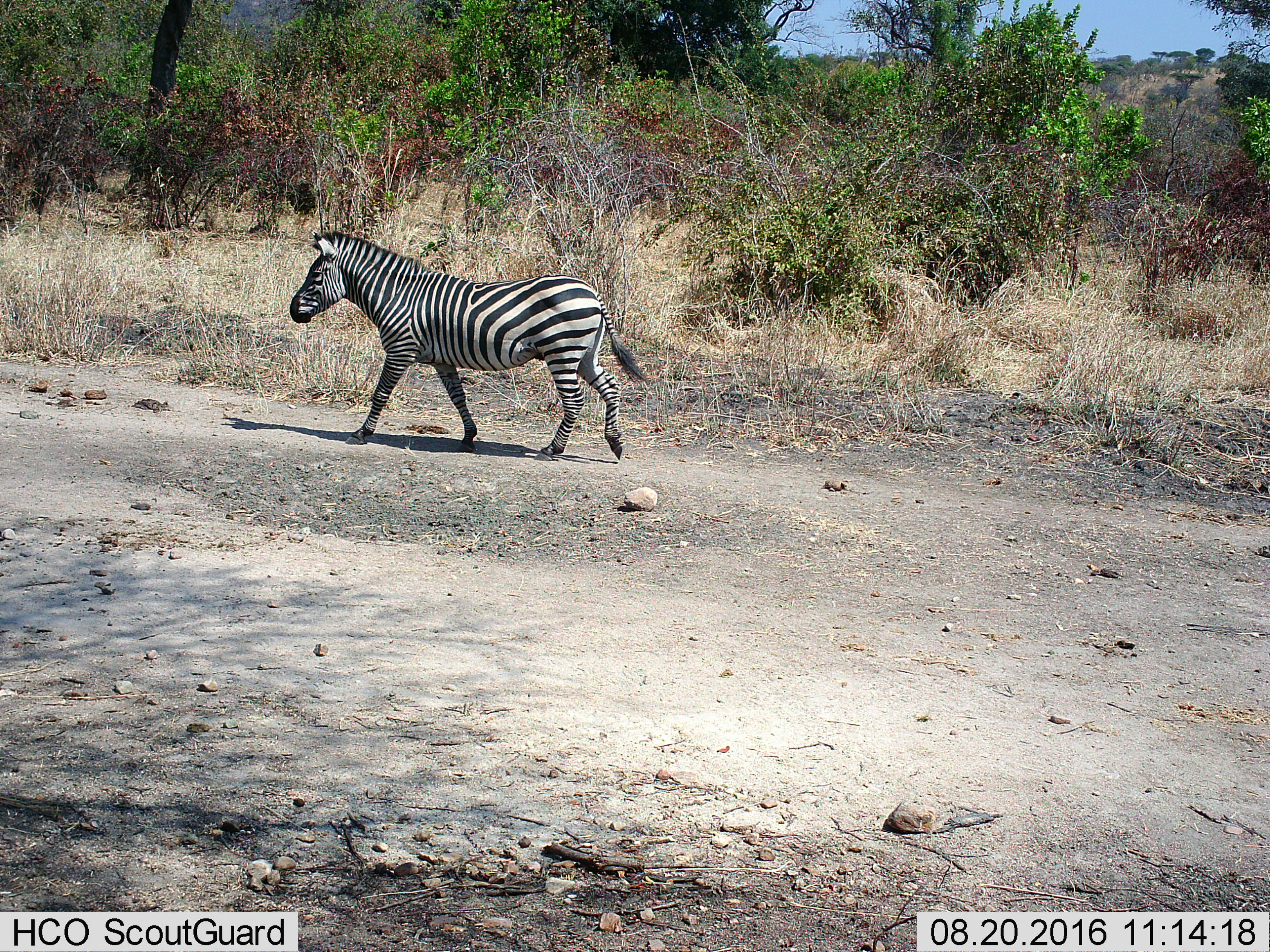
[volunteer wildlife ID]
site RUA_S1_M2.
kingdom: Animalia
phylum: Chordata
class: Mammalia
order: Perissodactyla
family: Equidae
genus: Equus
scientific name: Equus quagga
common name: plains zebra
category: zebraplains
Zebraplains (plains zebra) (Equus quagga), count 1. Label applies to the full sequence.